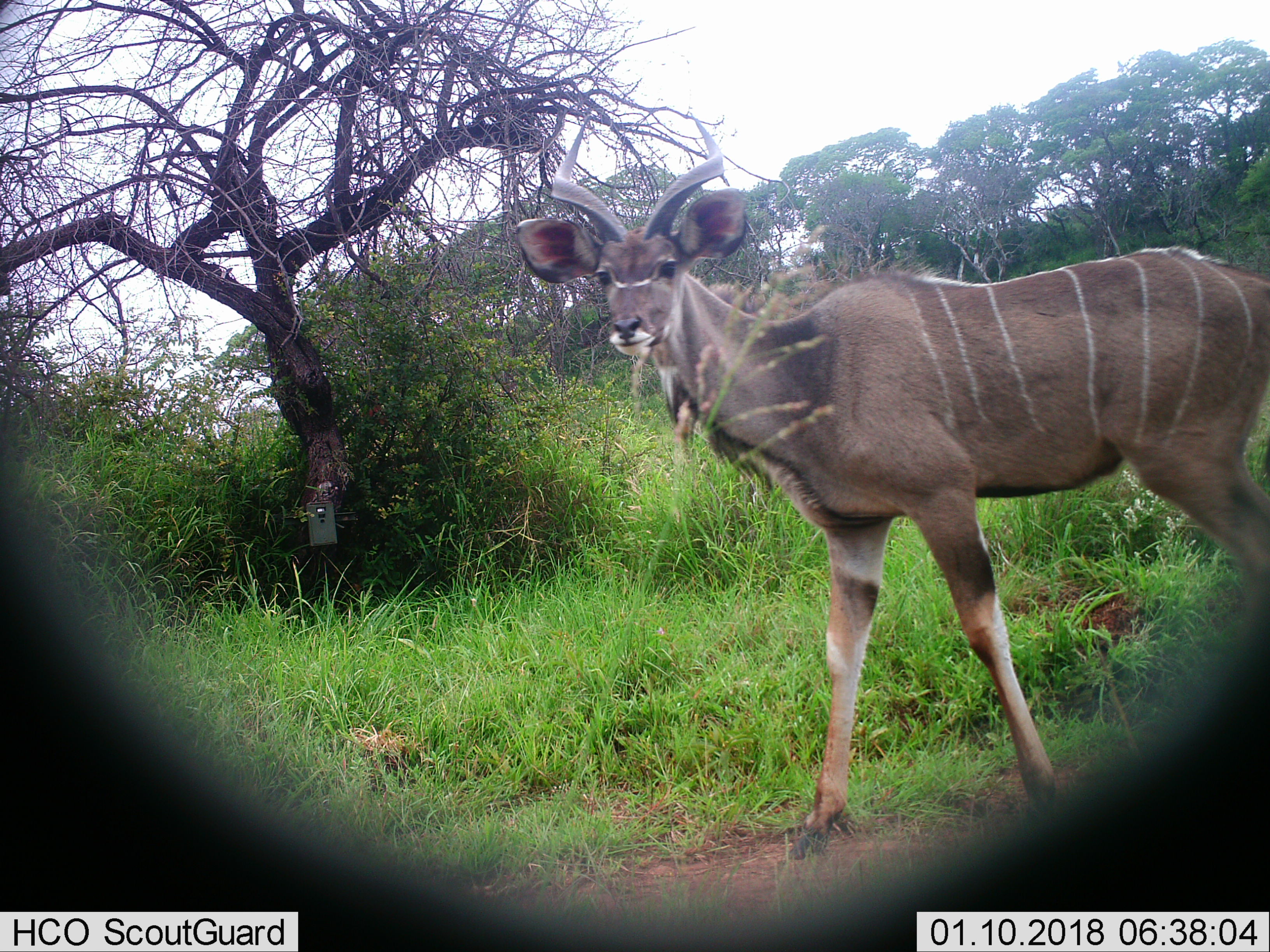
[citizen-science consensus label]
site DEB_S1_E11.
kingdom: Animalia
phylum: Chordata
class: Mammalia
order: Artiodactyla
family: Bovidae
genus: Tragelaphus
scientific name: Tragelaphus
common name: kudu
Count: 1.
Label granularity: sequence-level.